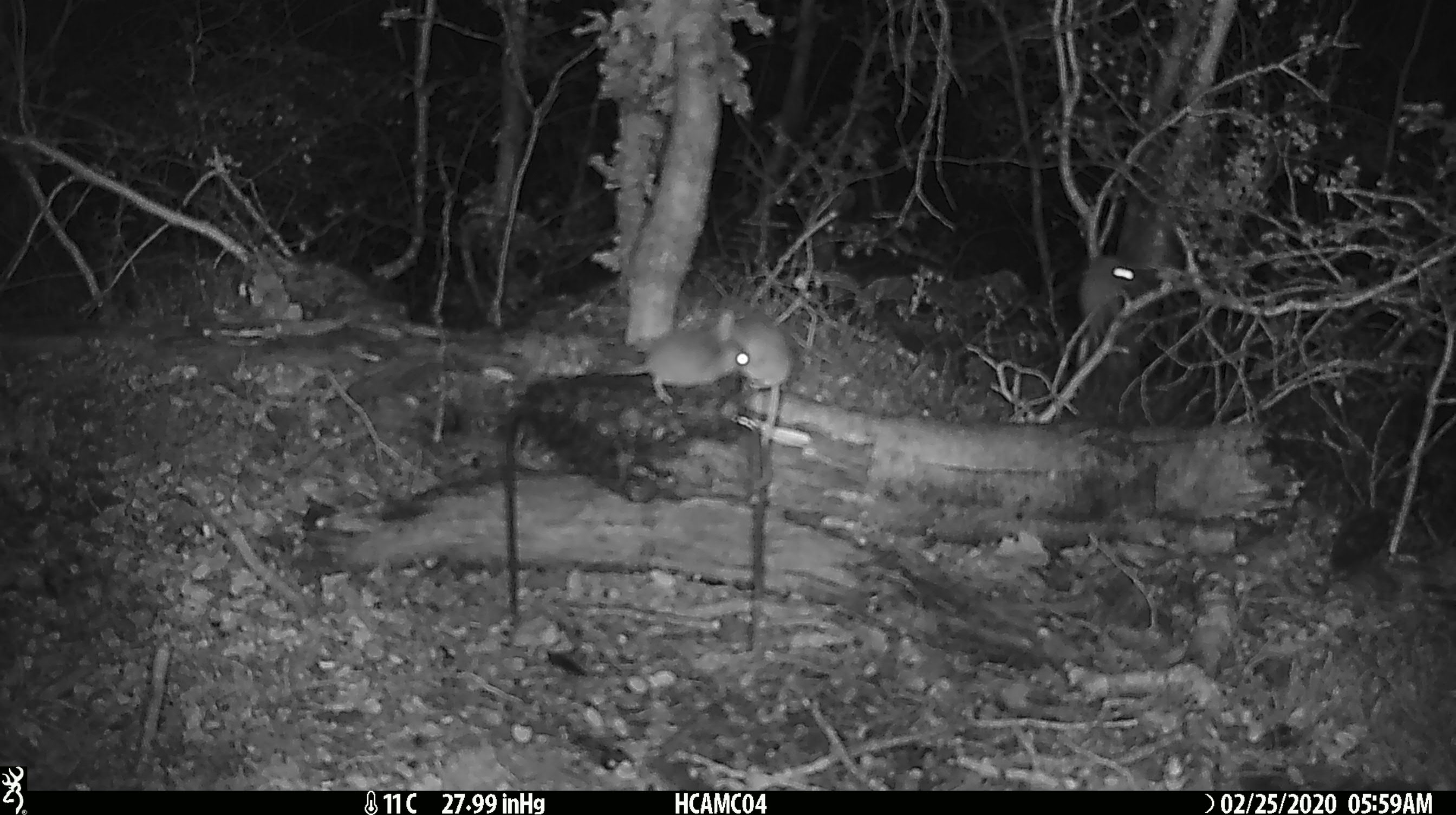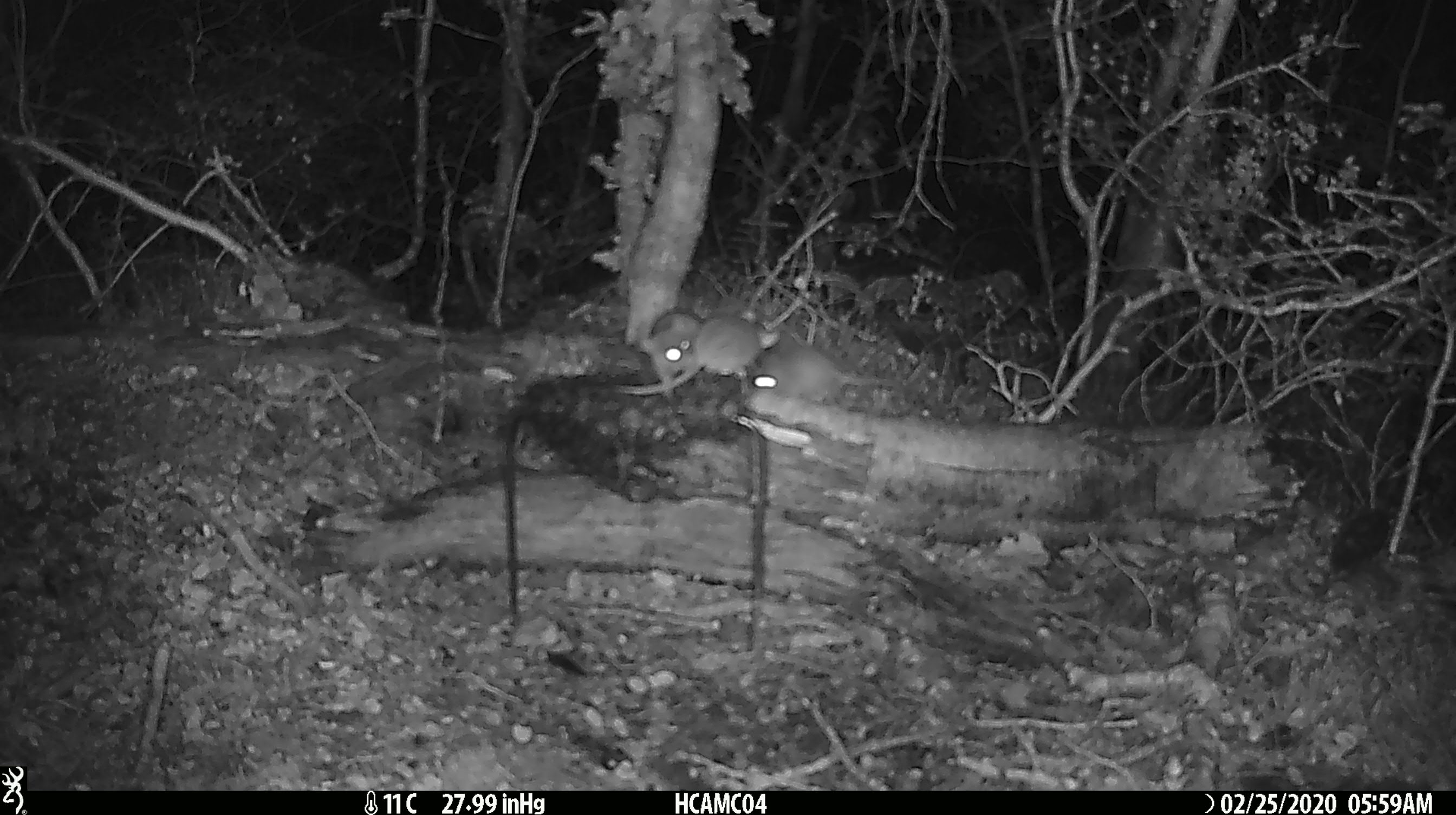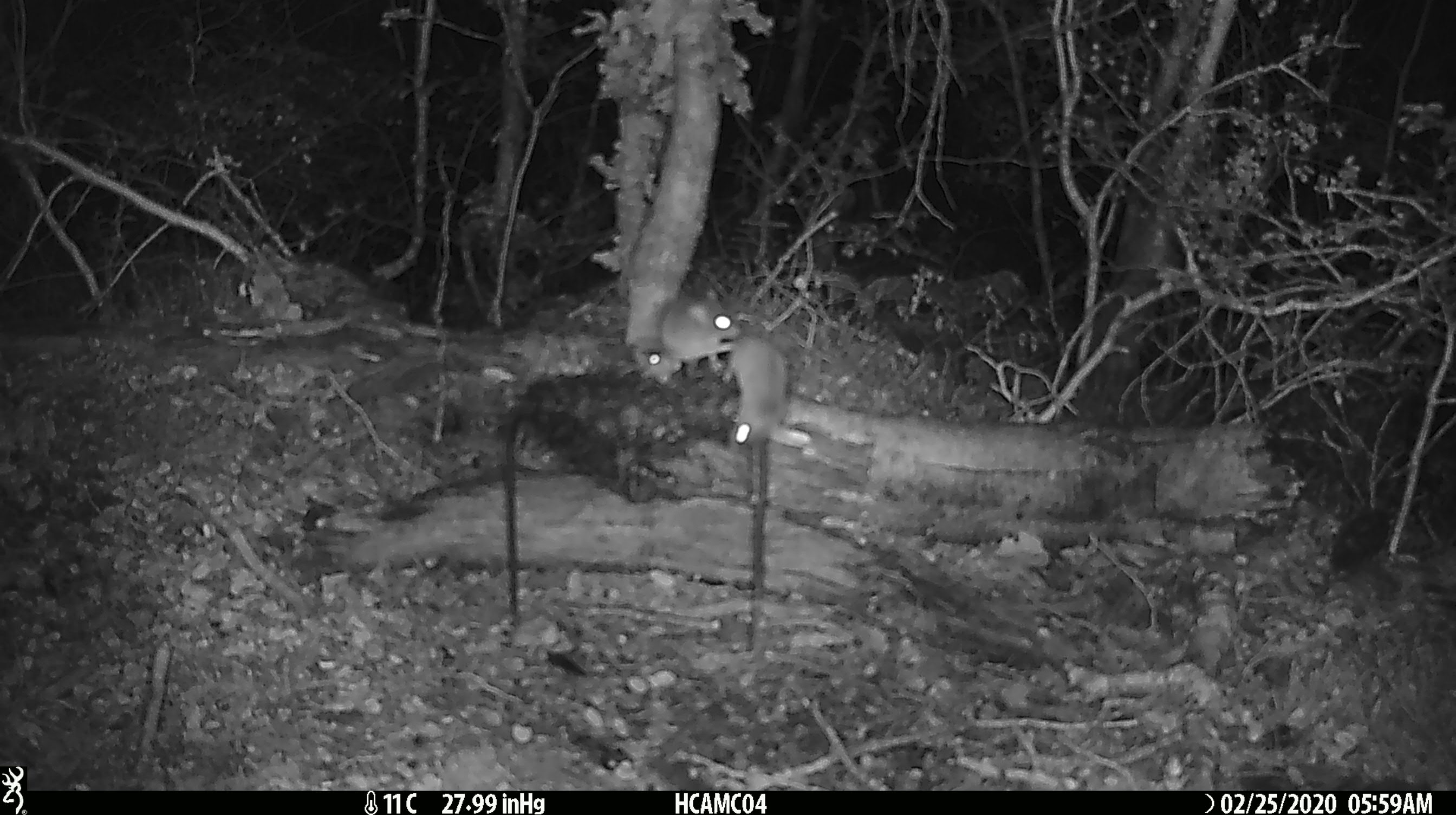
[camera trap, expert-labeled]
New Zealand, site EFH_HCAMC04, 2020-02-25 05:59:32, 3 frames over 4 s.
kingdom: Animalia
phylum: Chordata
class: Mammalia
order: Rodentia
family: Muridae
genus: Mus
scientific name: Mus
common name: mouse